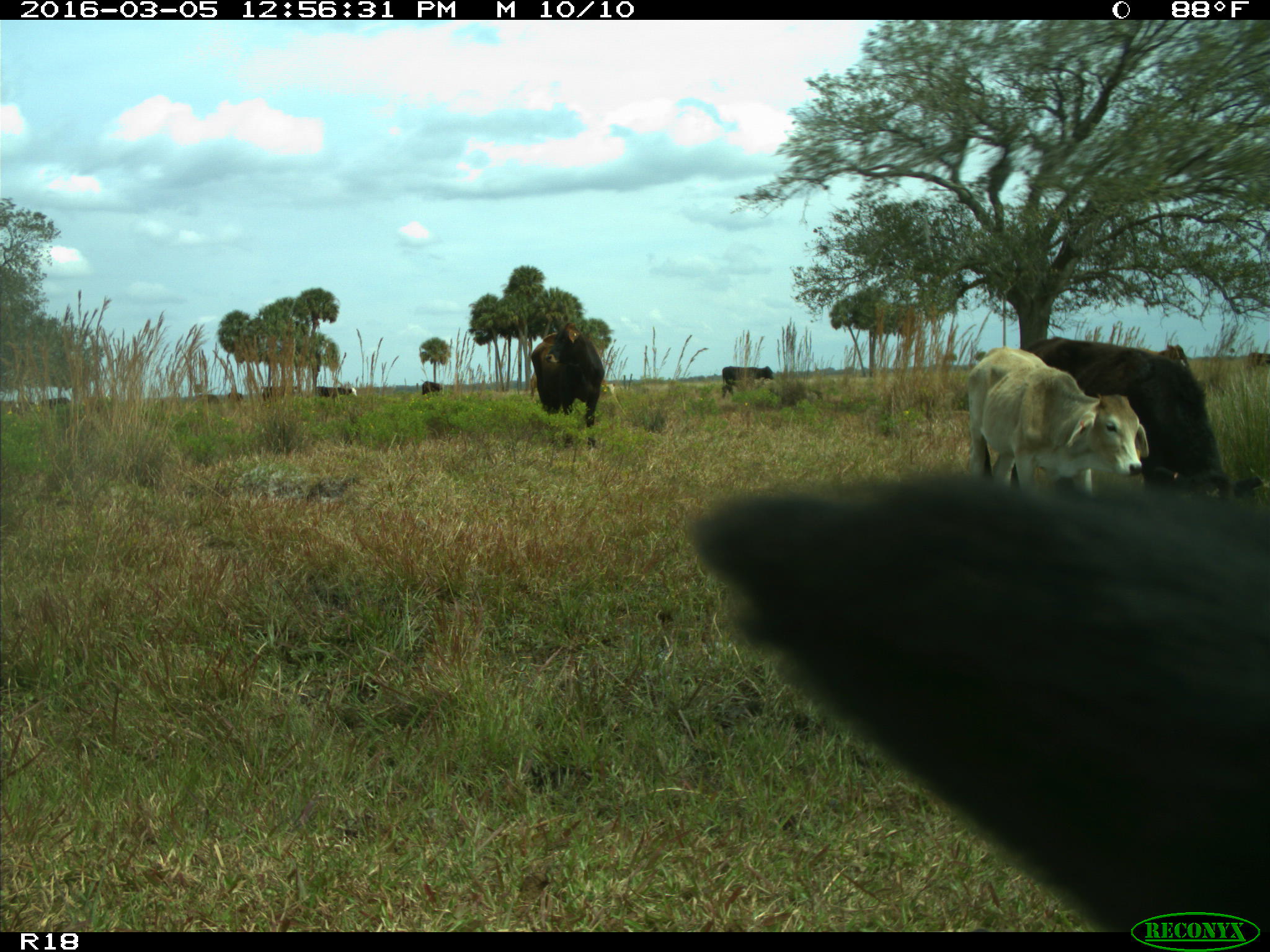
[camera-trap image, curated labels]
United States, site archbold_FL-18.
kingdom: Animalia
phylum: Chordata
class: Mammalia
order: Artiodactyla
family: Bovidae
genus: Bos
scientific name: Bos taurus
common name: domestic cow